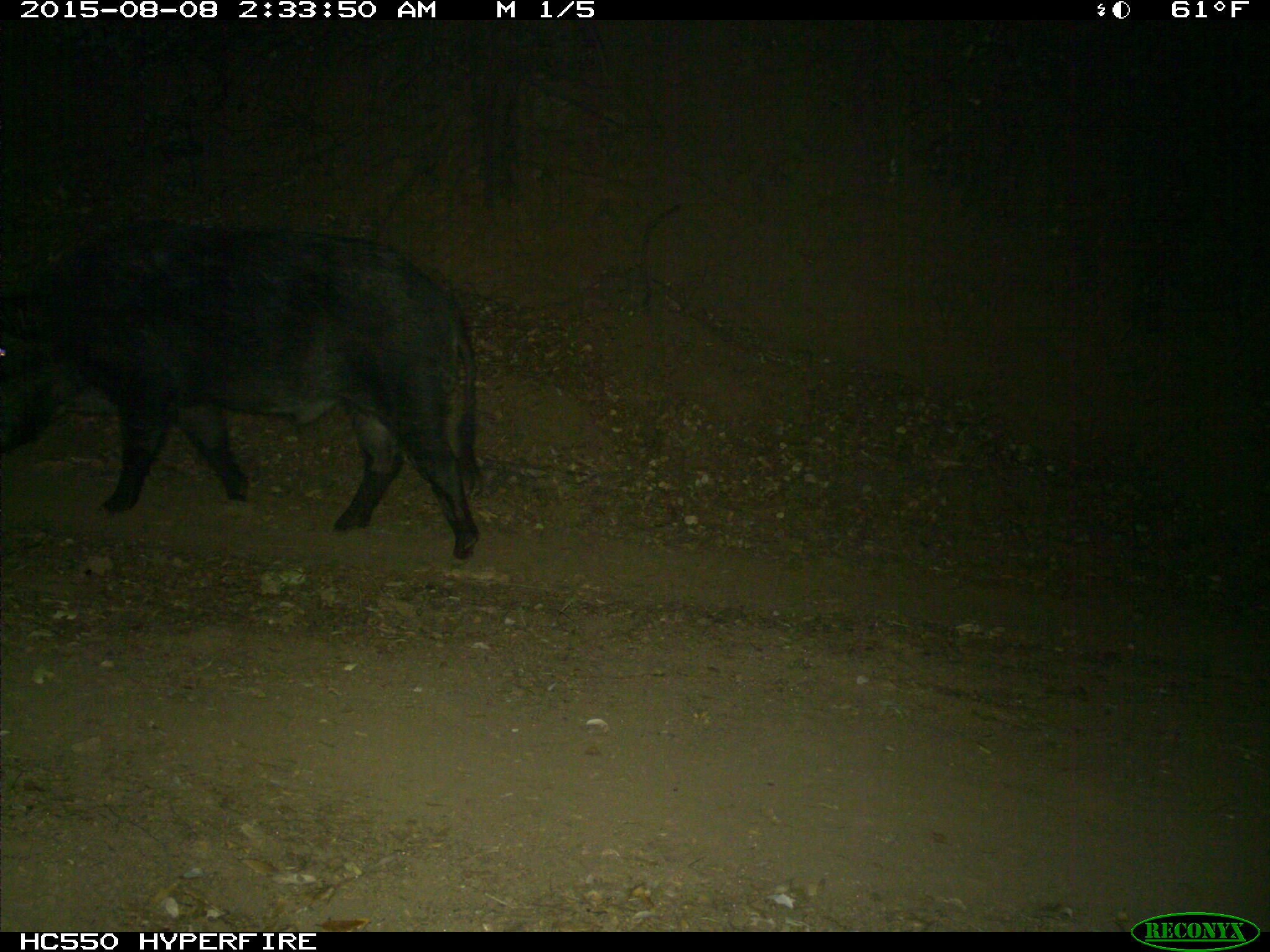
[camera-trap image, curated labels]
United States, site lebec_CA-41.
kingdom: Animalia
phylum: Chordata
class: Mammalia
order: Artiodactyla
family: Suidae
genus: Sus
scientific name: Sus scrofa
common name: wild boar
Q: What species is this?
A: Sus scrofa (wild boar).